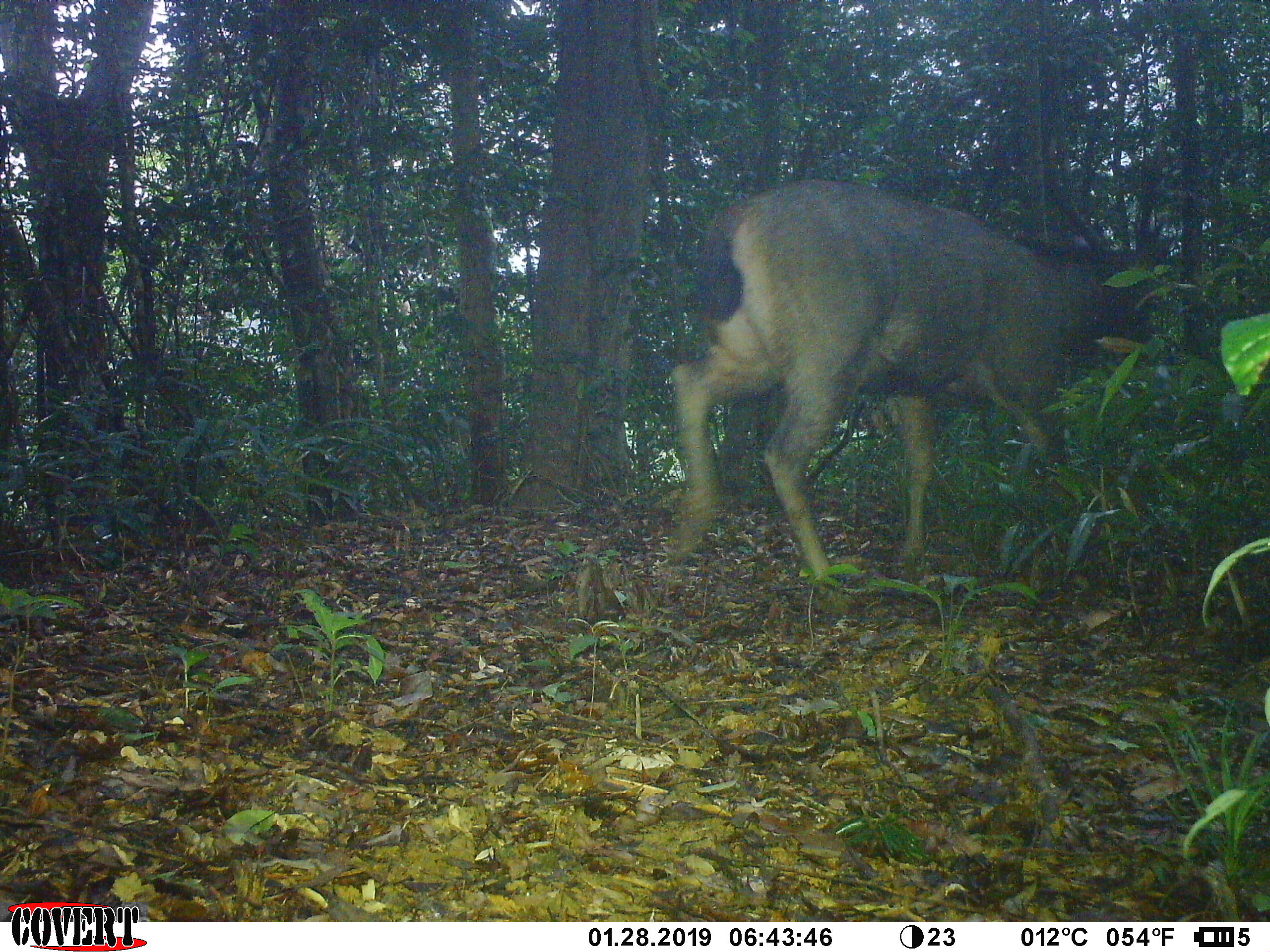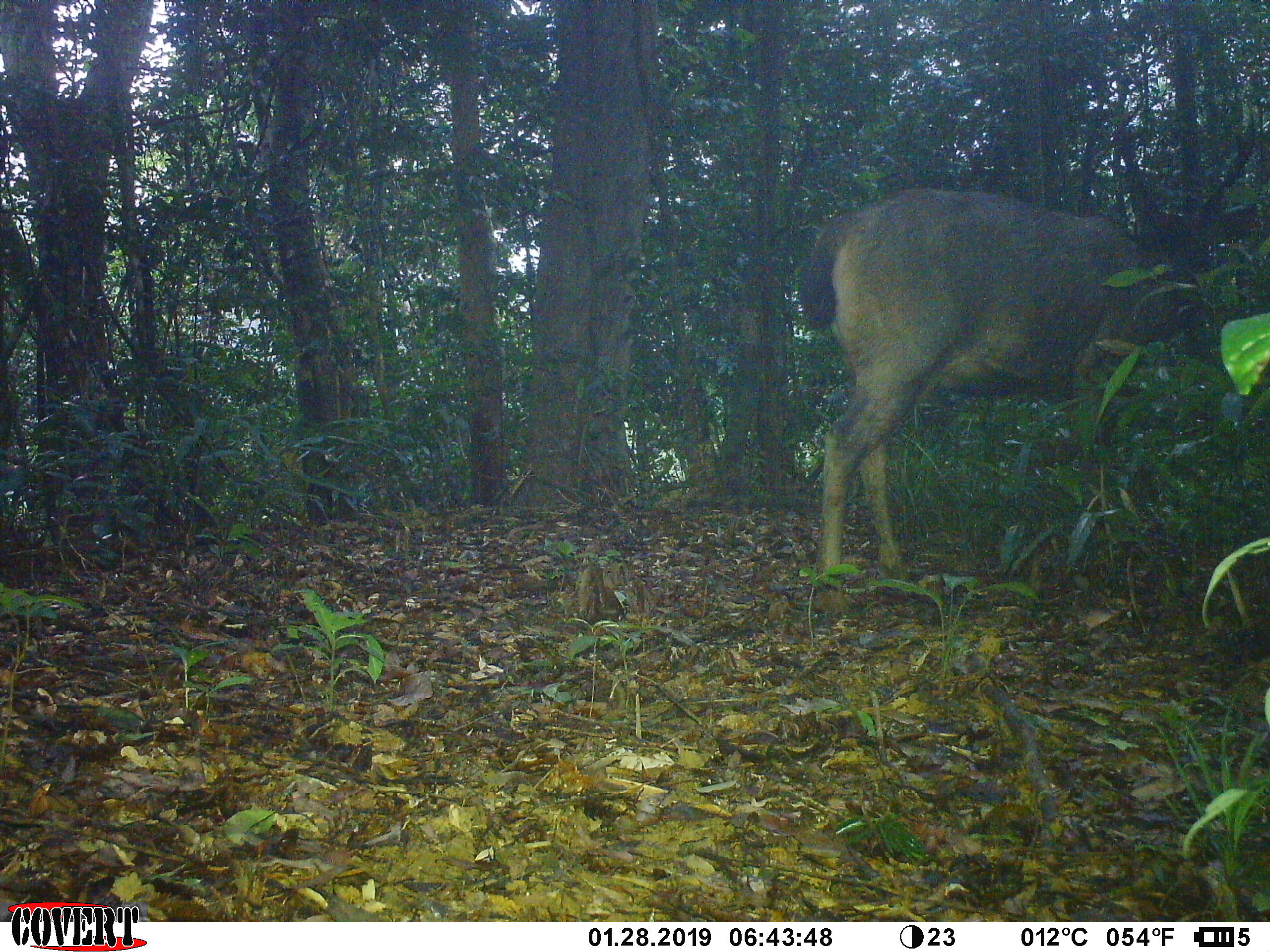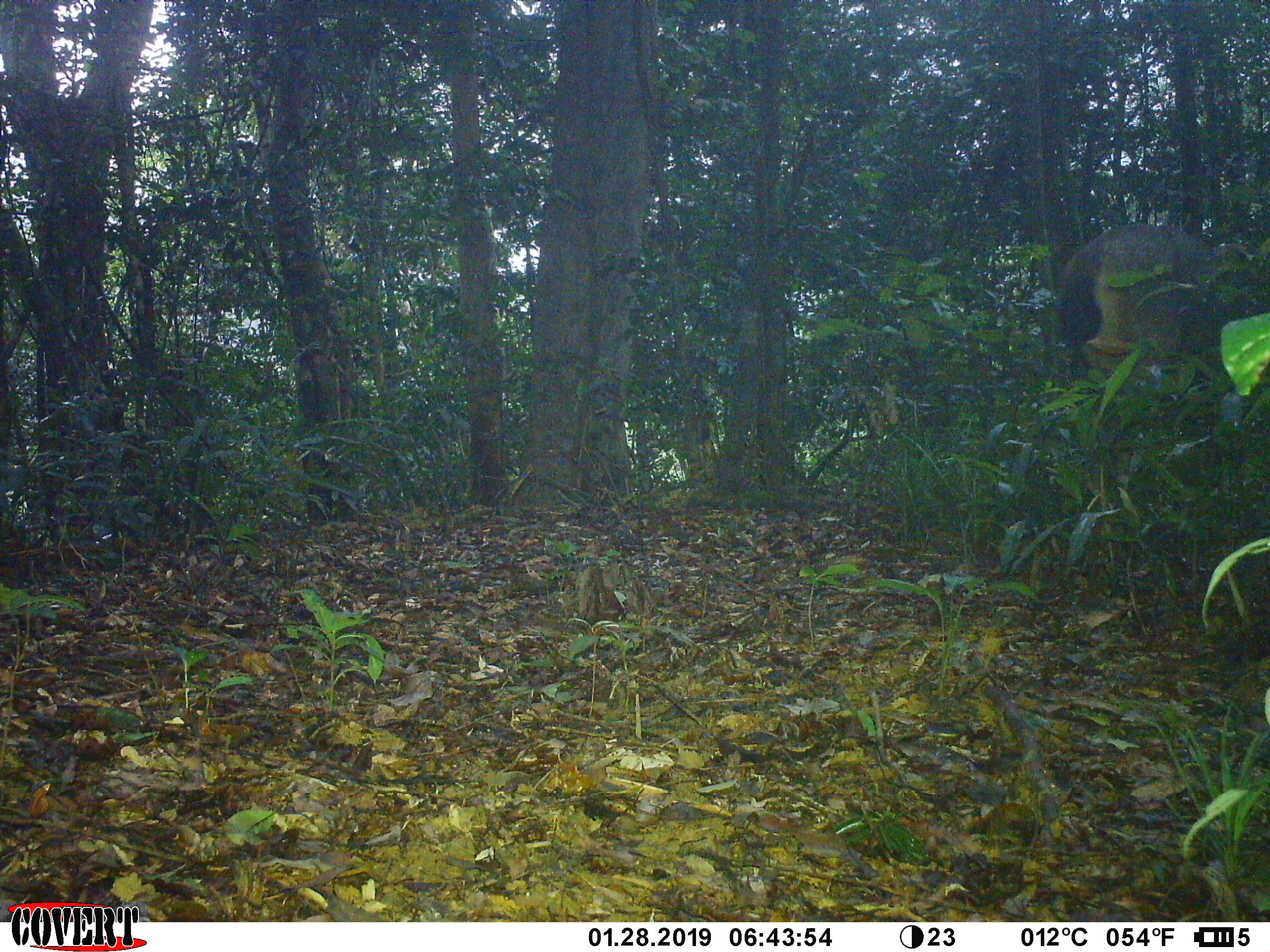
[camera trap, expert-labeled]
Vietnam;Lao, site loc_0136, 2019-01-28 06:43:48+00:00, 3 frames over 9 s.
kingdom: Animalia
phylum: Chordata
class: Mammalia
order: Artiodactyla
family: Cervidae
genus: Rusa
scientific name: Rusa unicolor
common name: sambar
Sambar (Rusa unicolor). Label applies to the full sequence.